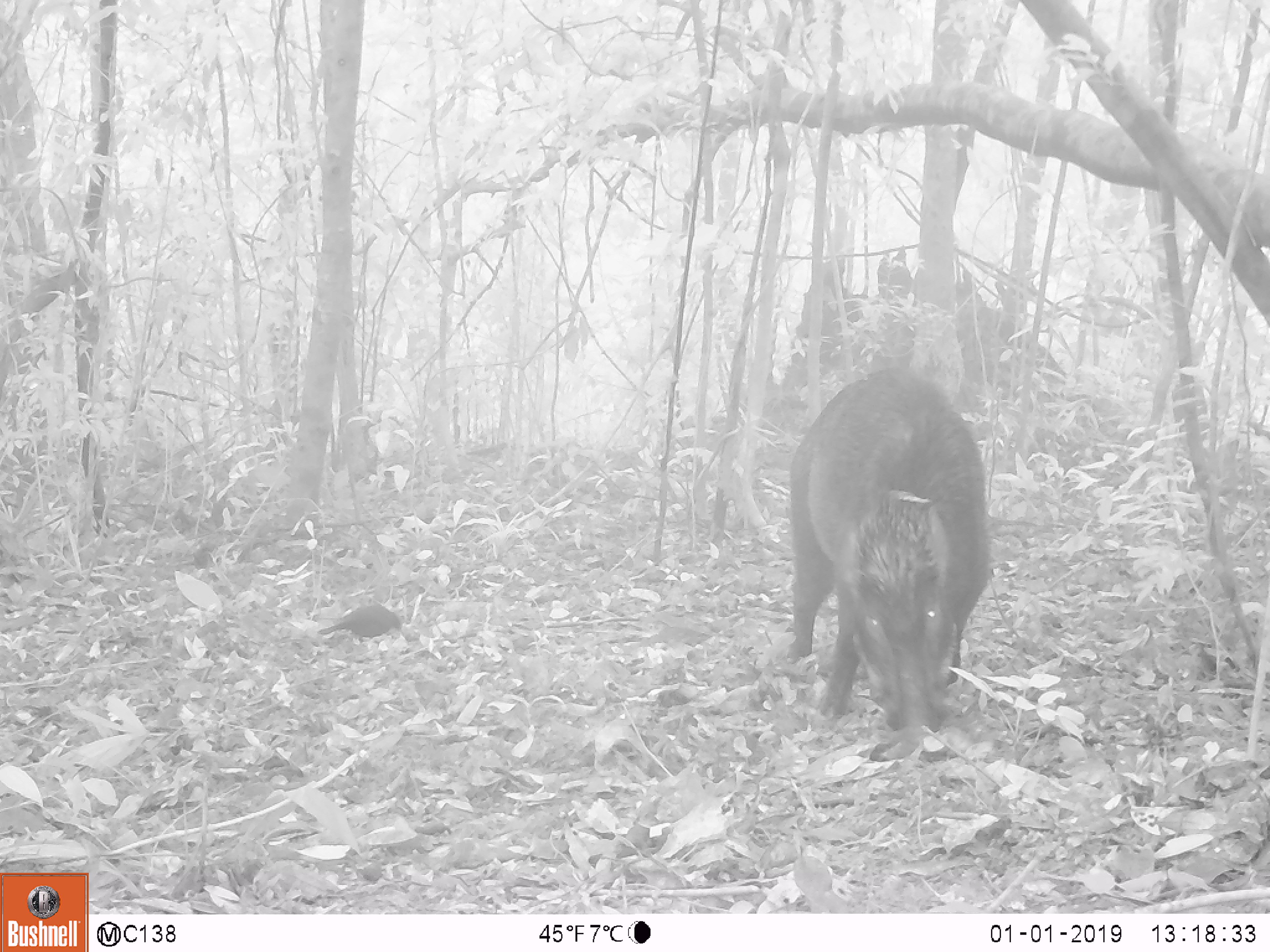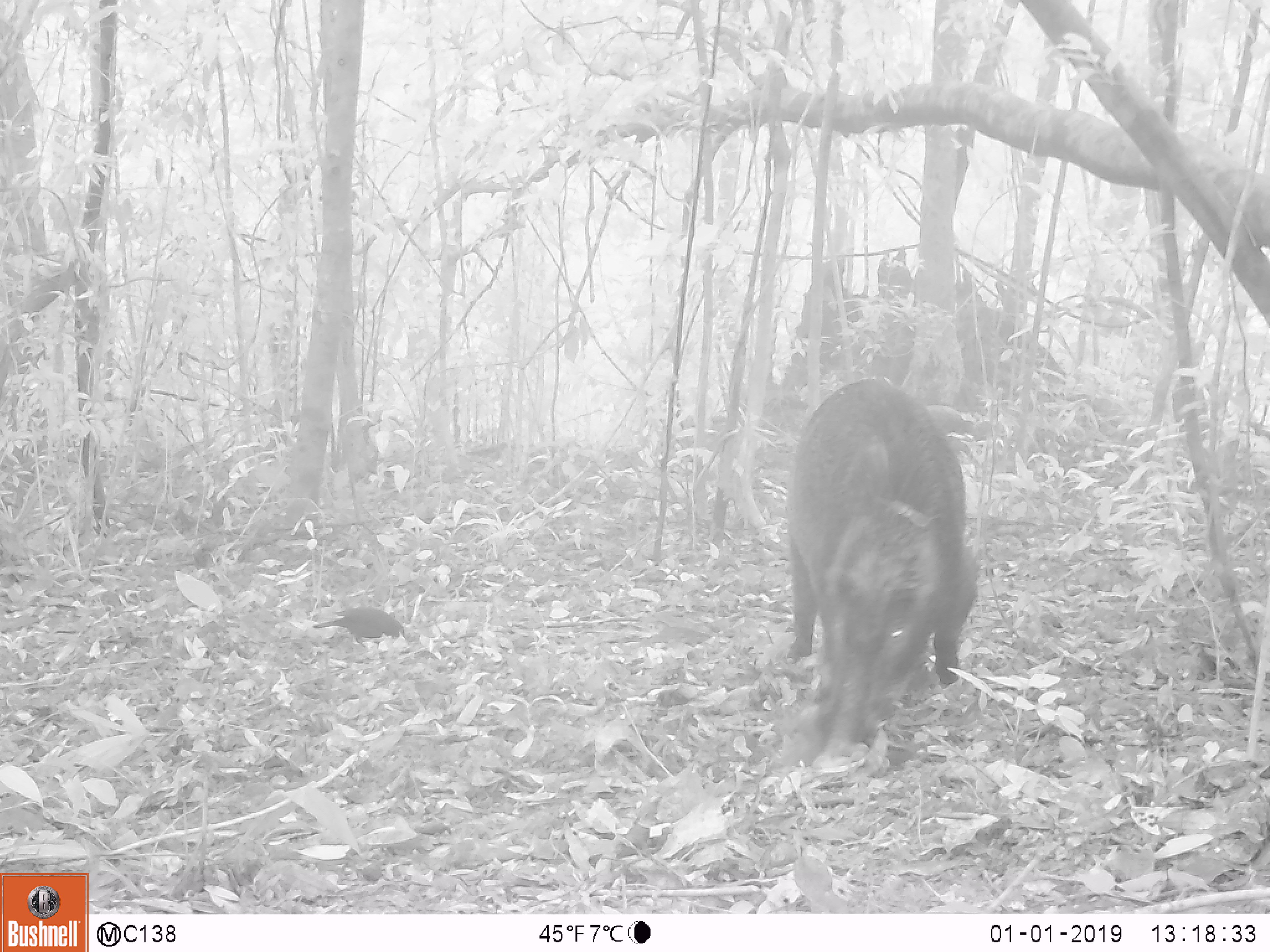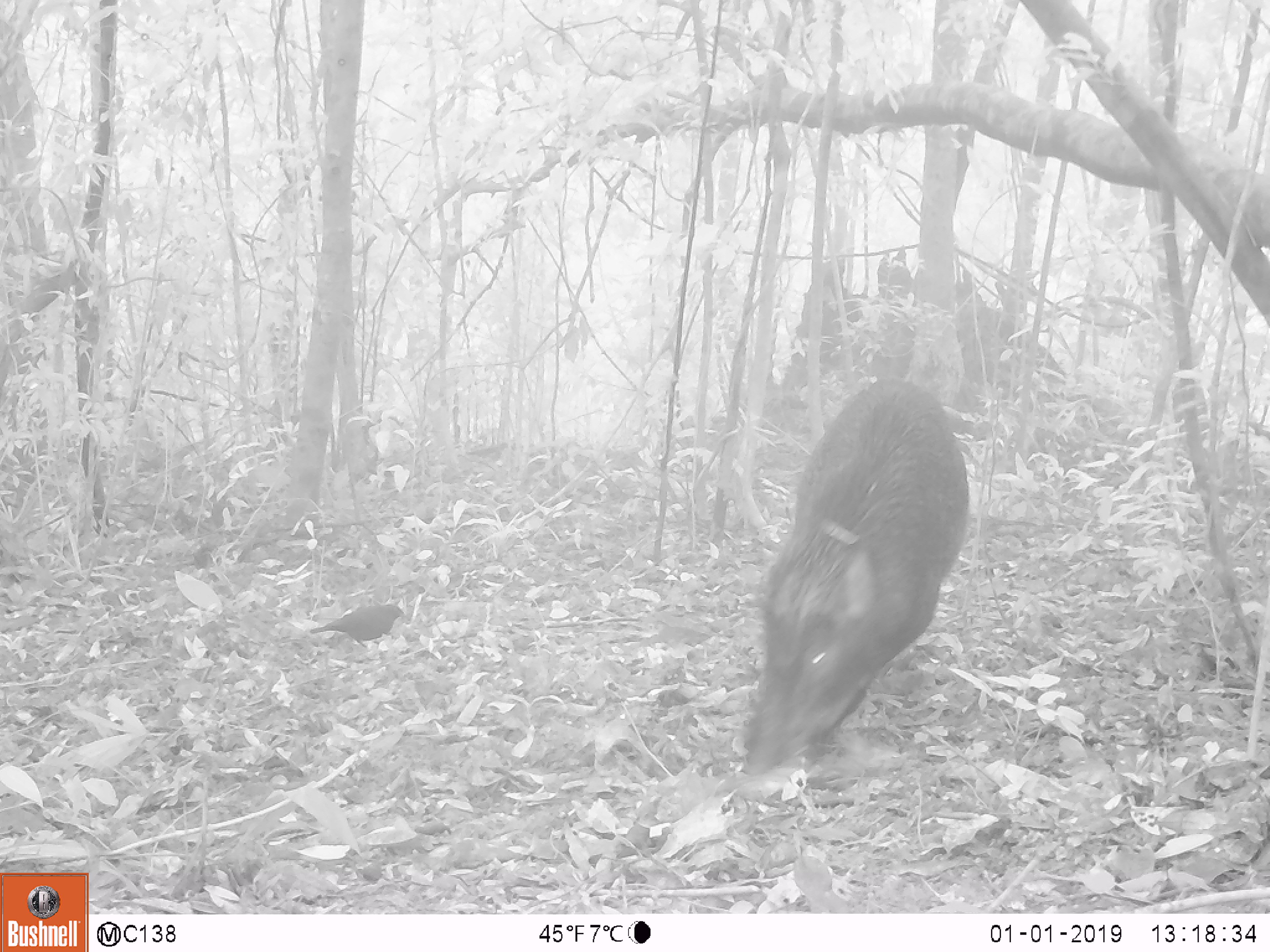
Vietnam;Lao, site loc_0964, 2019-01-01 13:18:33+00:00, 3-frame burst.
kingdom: Animalia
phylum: Chordata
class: Mammalia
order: Artiodactyla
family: Suidae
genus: Sus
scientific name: Sus scrofa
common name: eurasian wild pig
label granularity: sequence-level